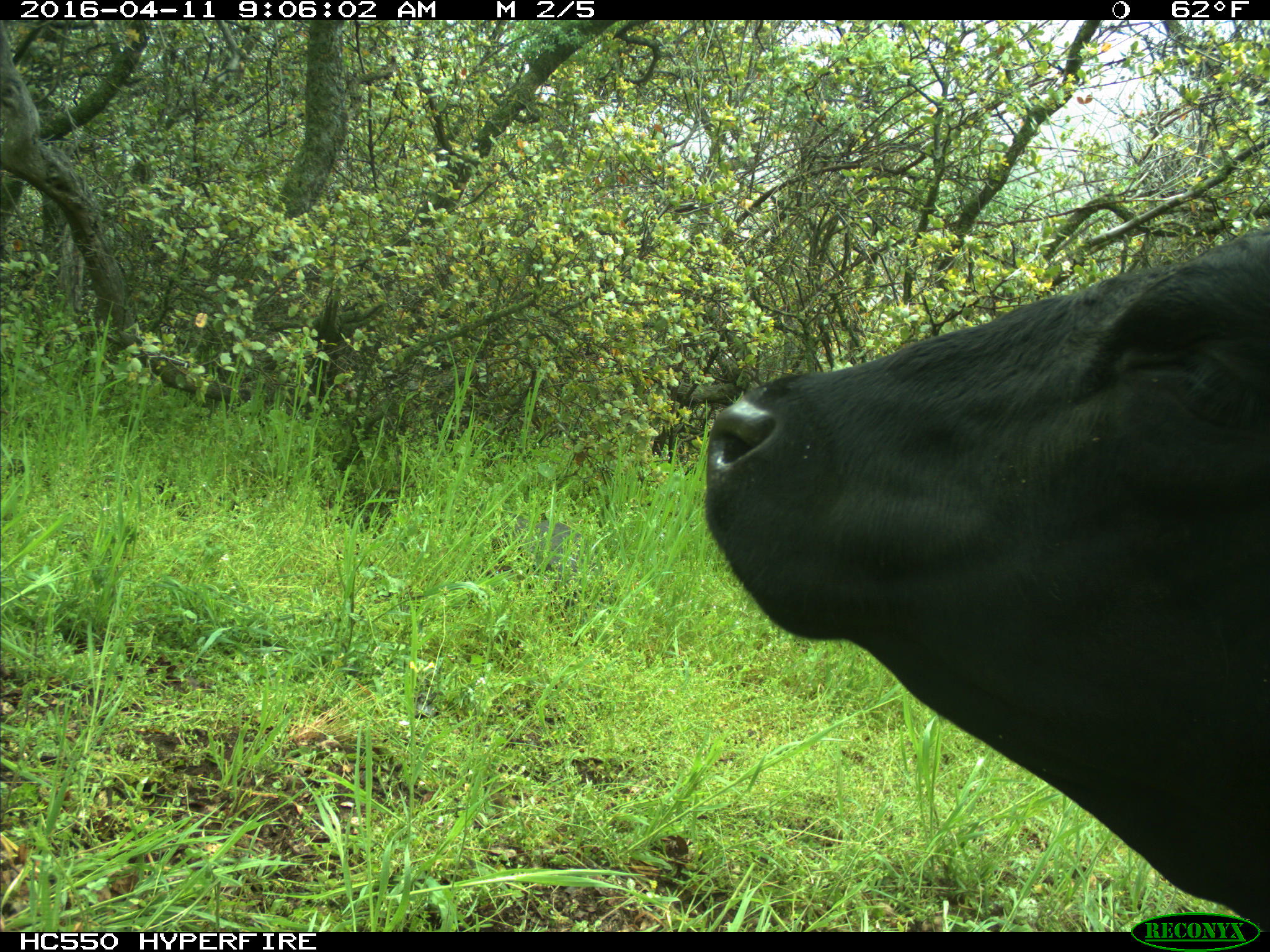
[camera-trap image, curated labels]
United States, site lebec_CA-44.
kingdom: Animalia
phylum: Chordata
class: Mammalia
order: Artiodactyla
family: Bovidae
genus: Bos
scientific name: Bos taurus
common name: domestic cow